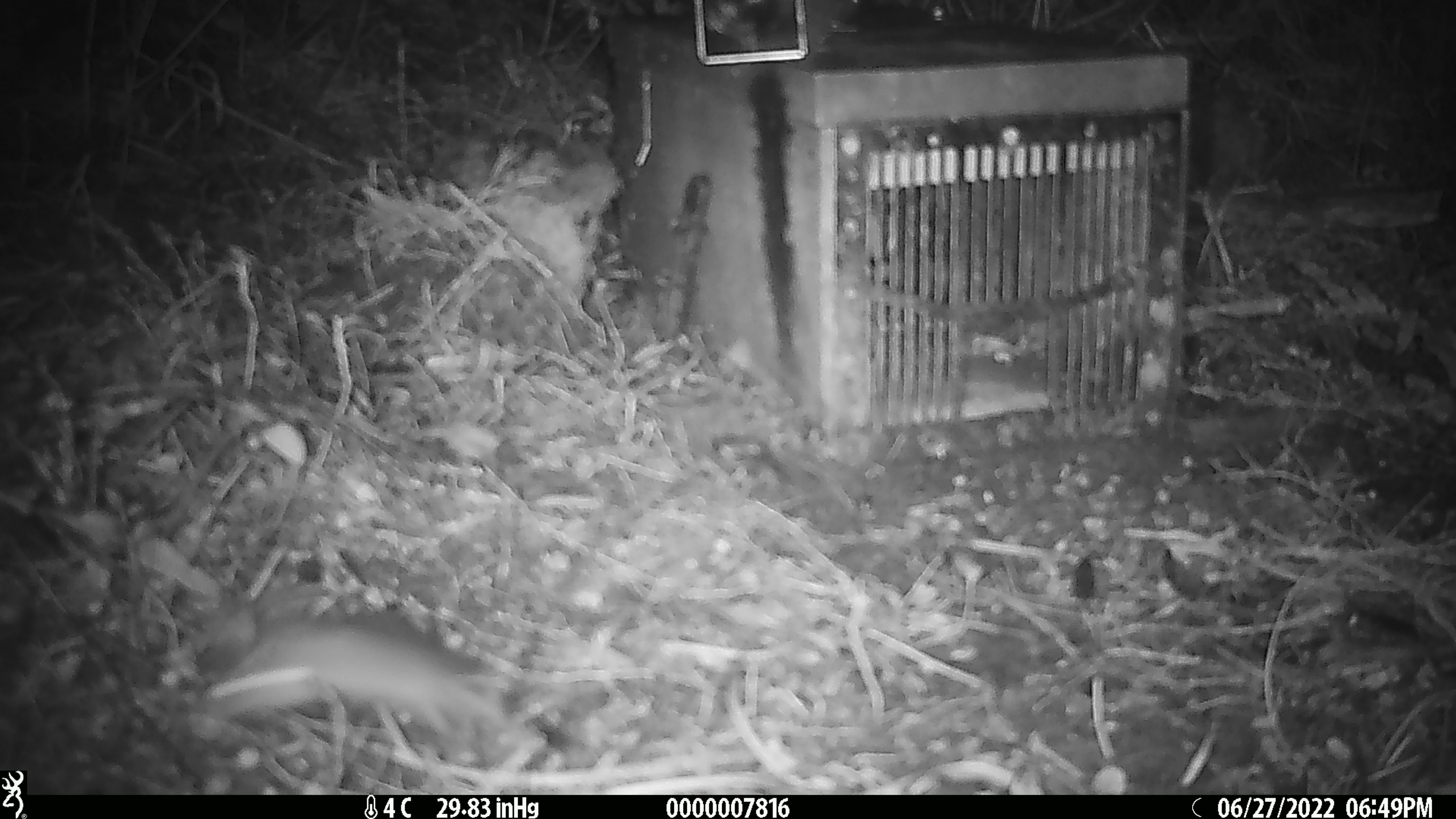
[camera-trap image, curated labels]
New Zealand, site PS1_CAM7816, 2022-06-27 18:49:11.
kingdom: Animalia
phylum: Chordata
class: Mammalia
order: Rodentia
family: Muridae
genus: Mus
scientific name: Mus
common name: mouse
Mouse (Mus).